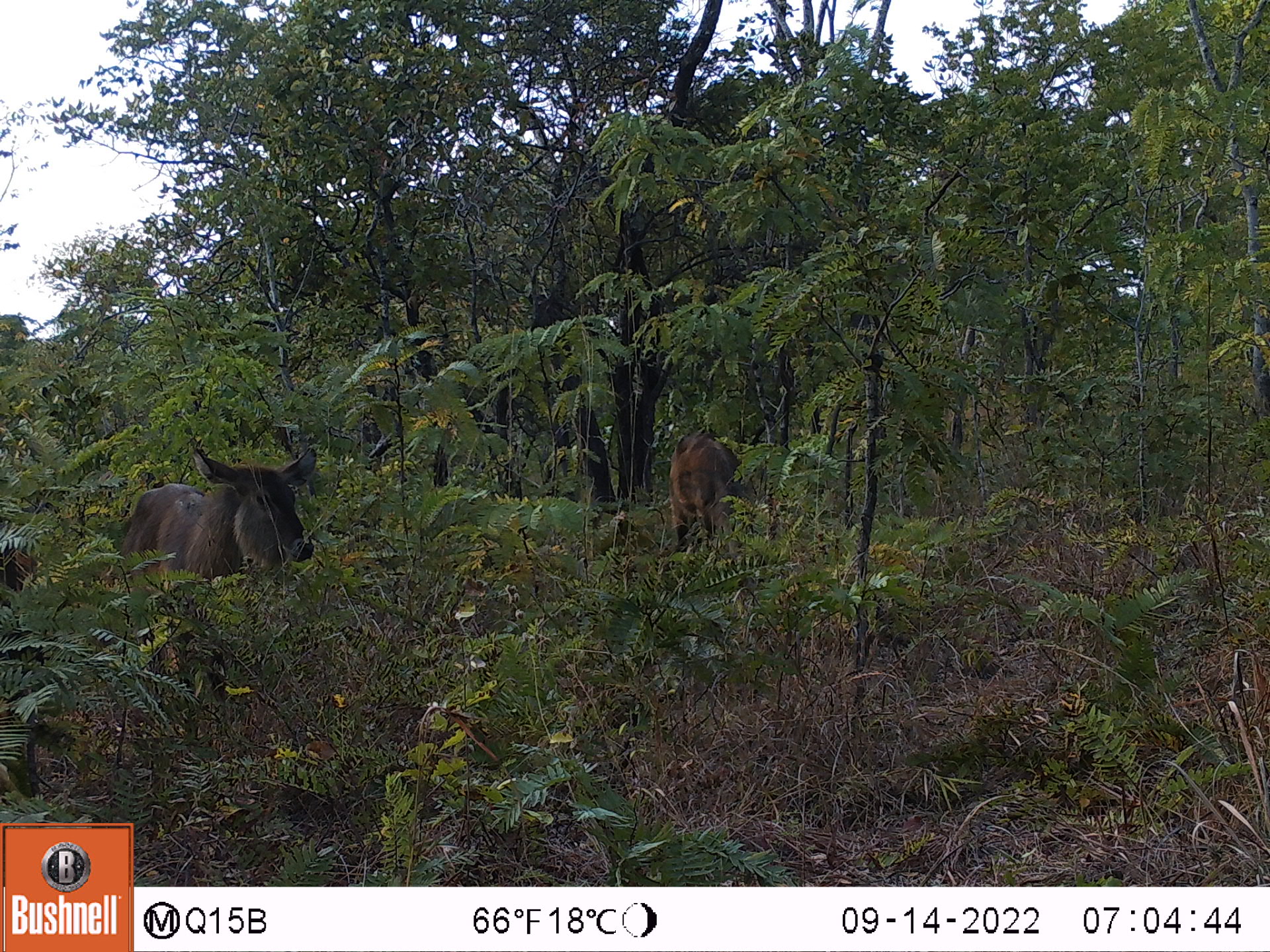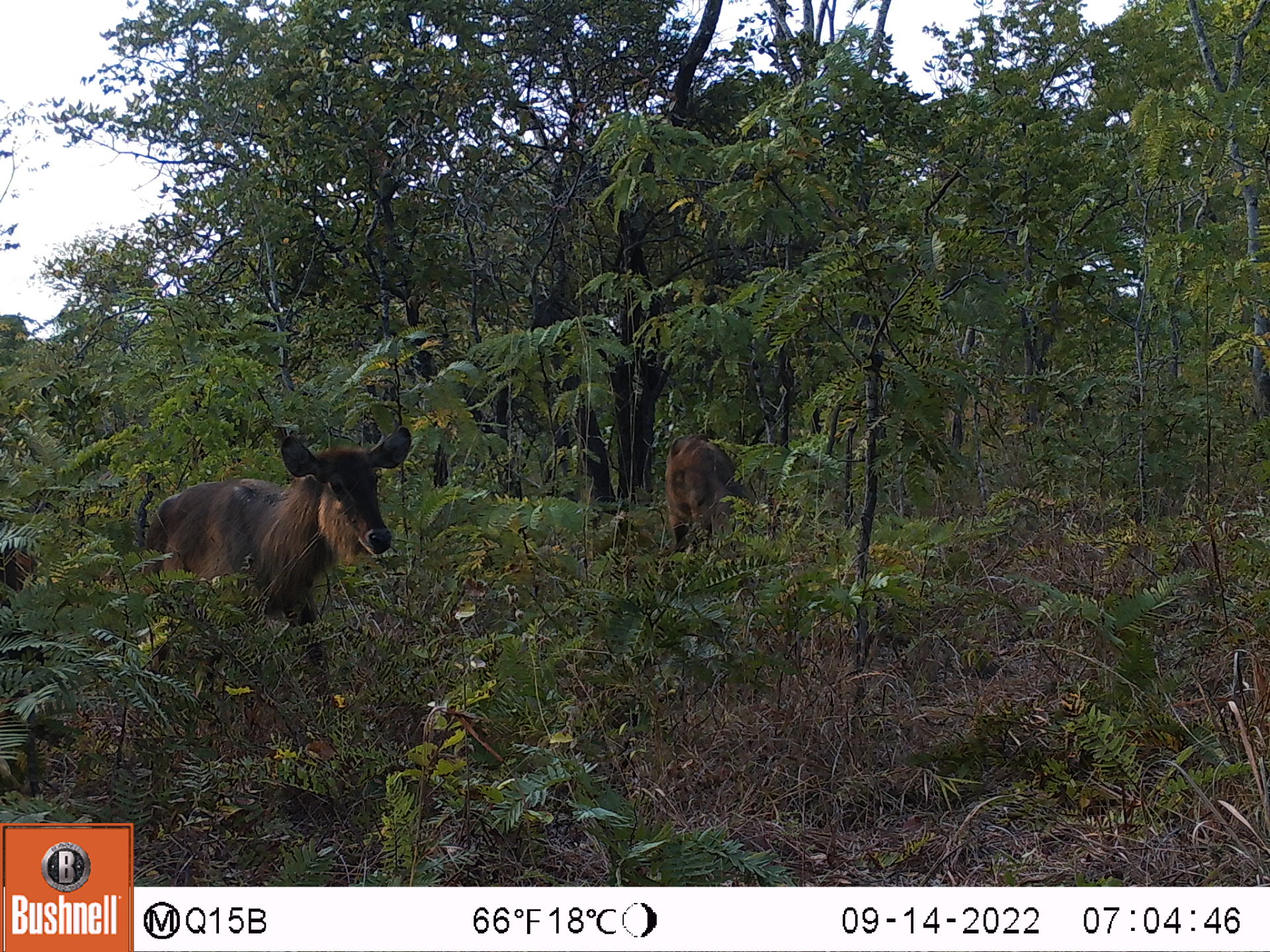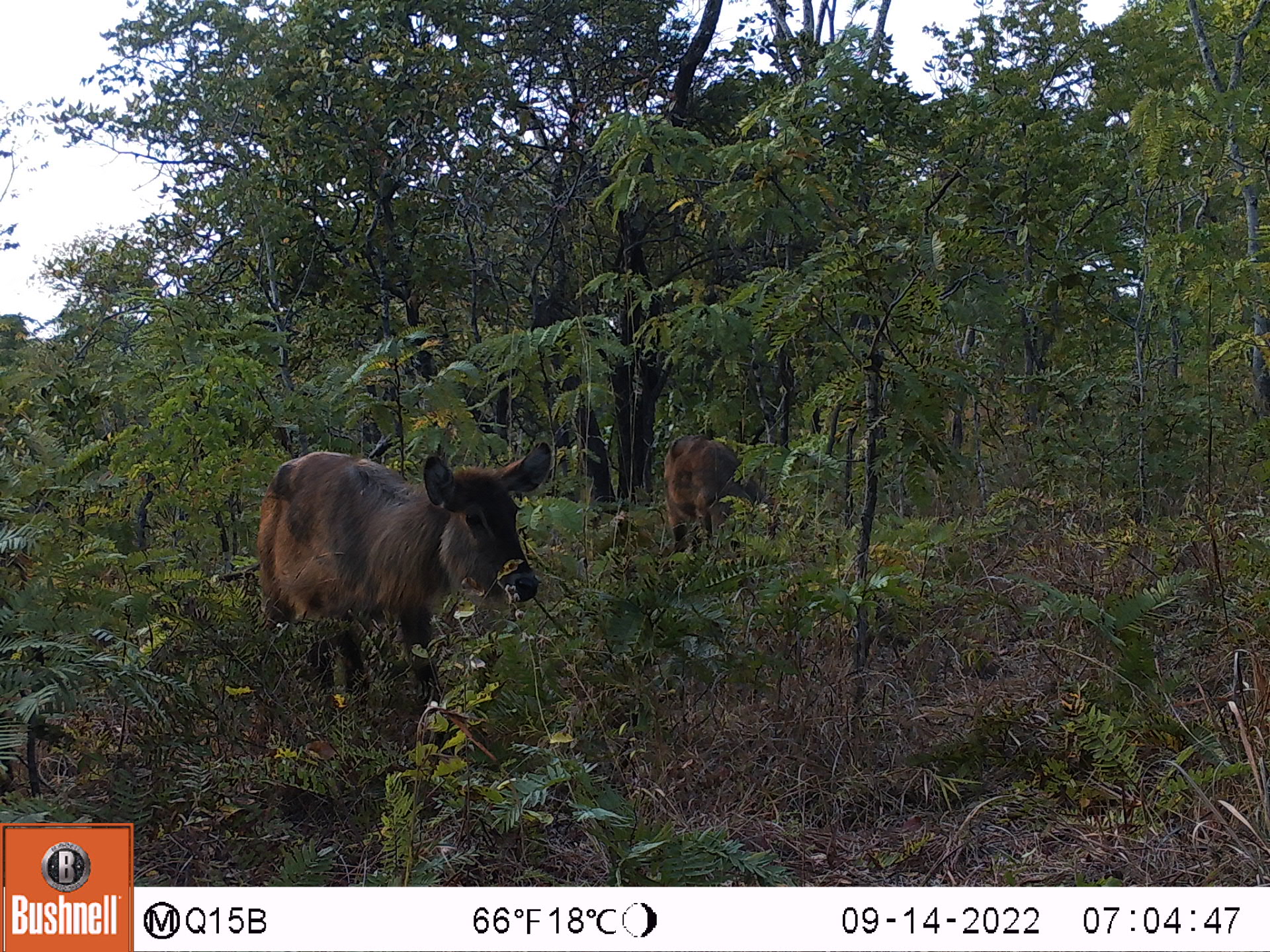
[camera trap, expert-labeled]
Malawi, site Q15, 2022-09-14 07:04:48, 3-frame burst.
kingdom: Animalia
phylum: Chordata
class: Mammalia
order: Artiodactyla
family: Bovidae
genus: Kobus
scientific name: Kobus ellipsiprymnus ellipsiprymnus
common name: common waterbuck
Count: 2.